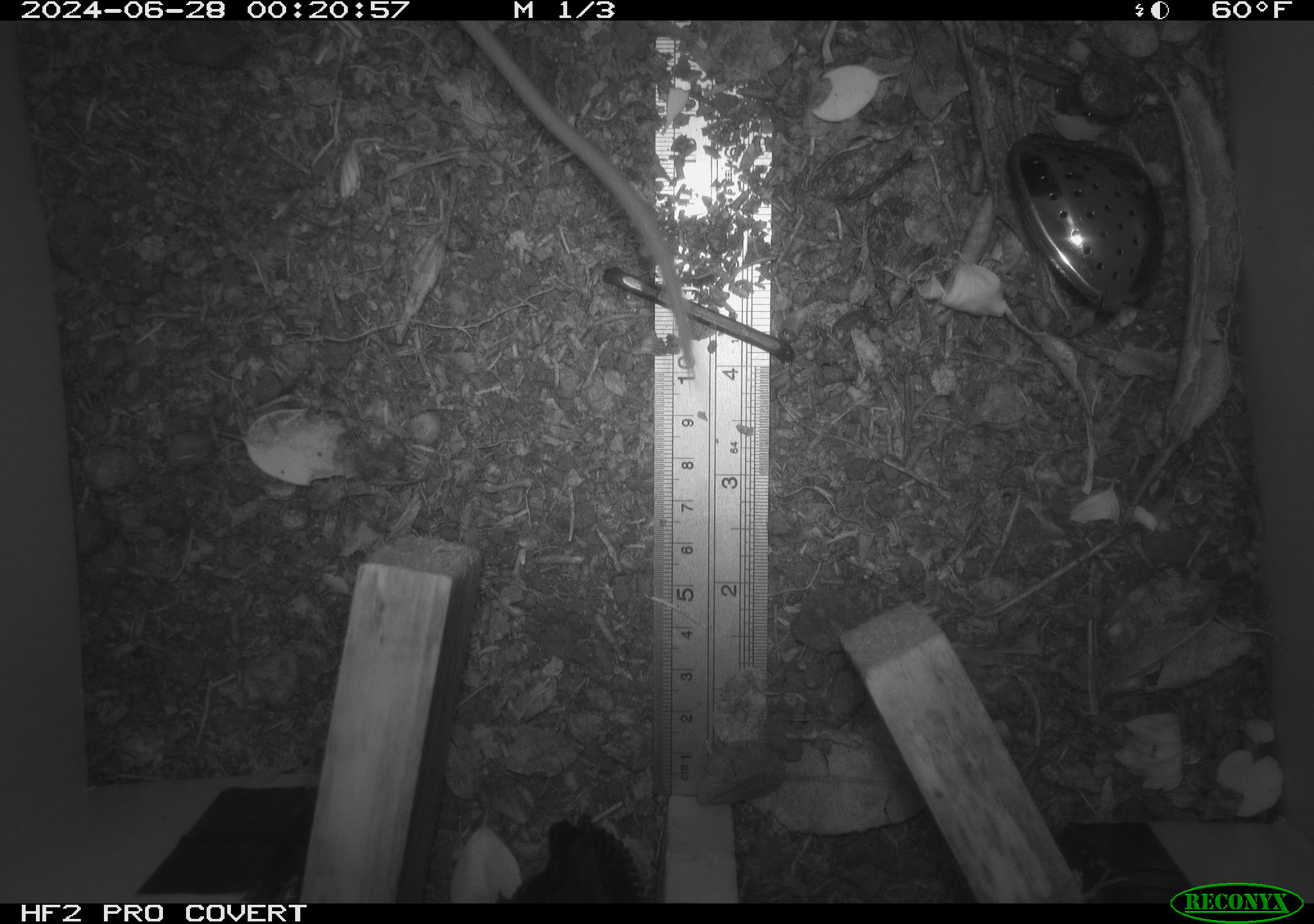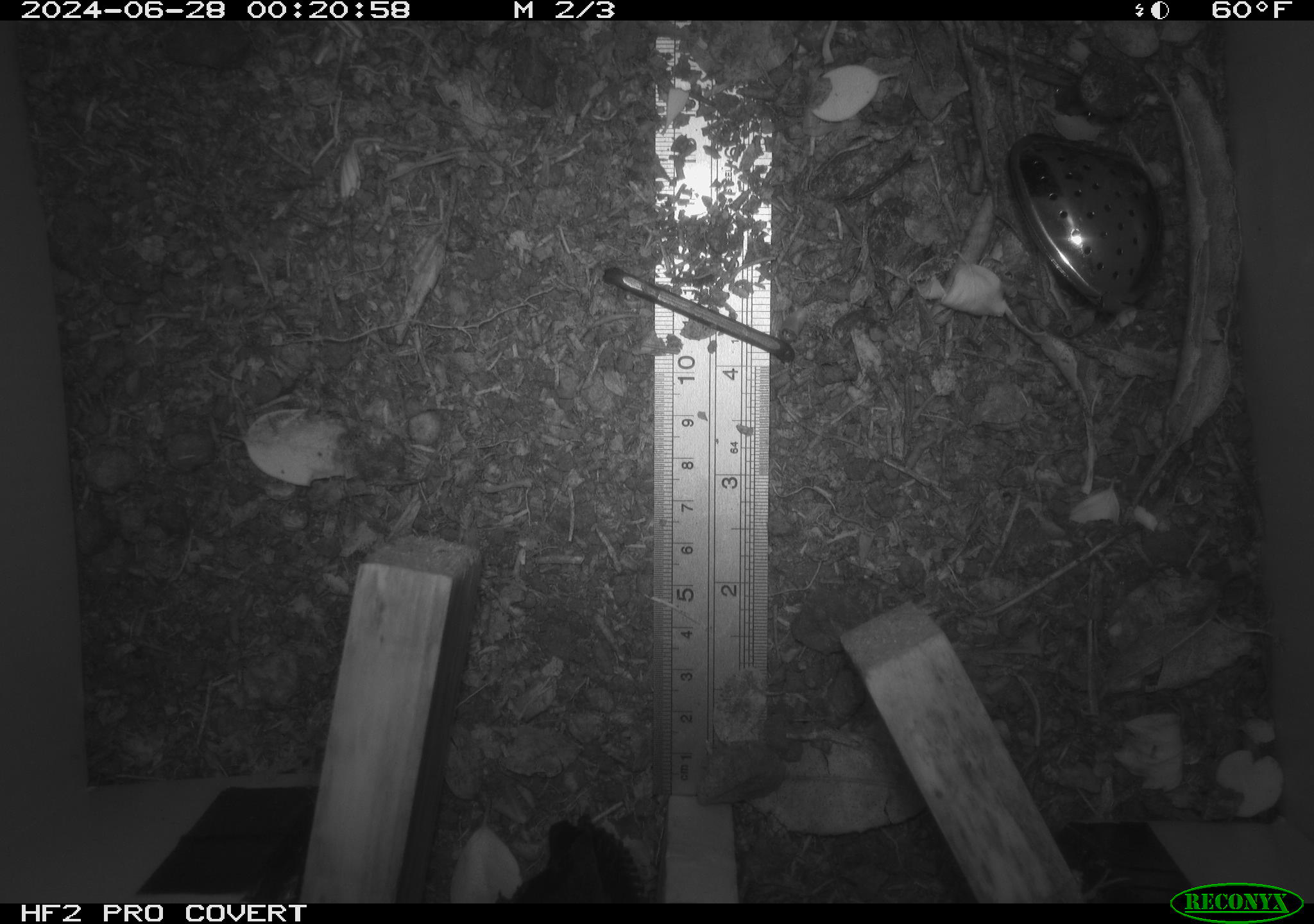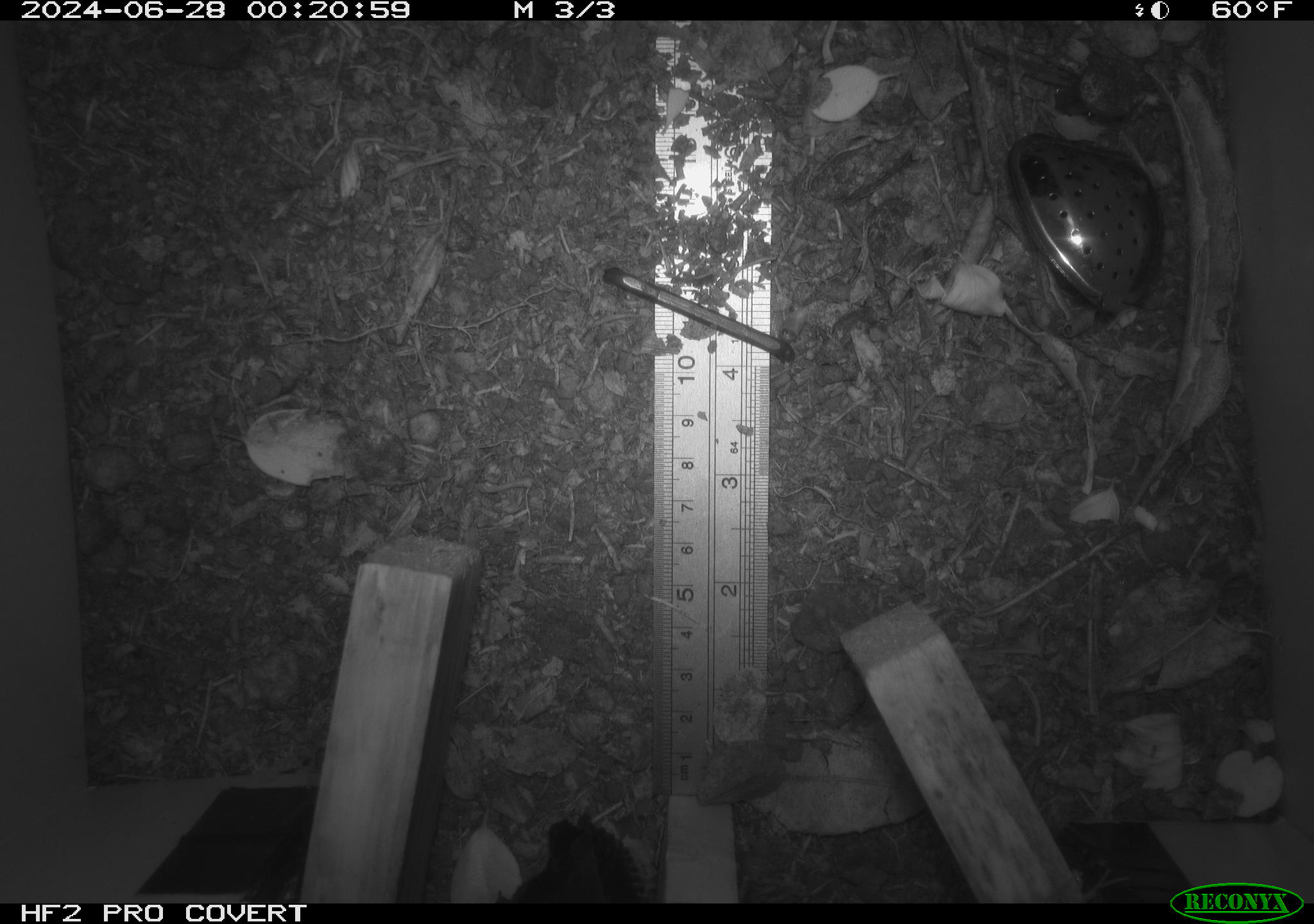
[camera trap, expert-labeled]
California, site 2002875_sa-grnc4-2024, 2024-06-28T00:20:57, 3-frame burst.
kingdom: Animalia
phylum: Chordata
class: Mammalia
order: Rodentia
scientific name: Rodentia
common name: rodent